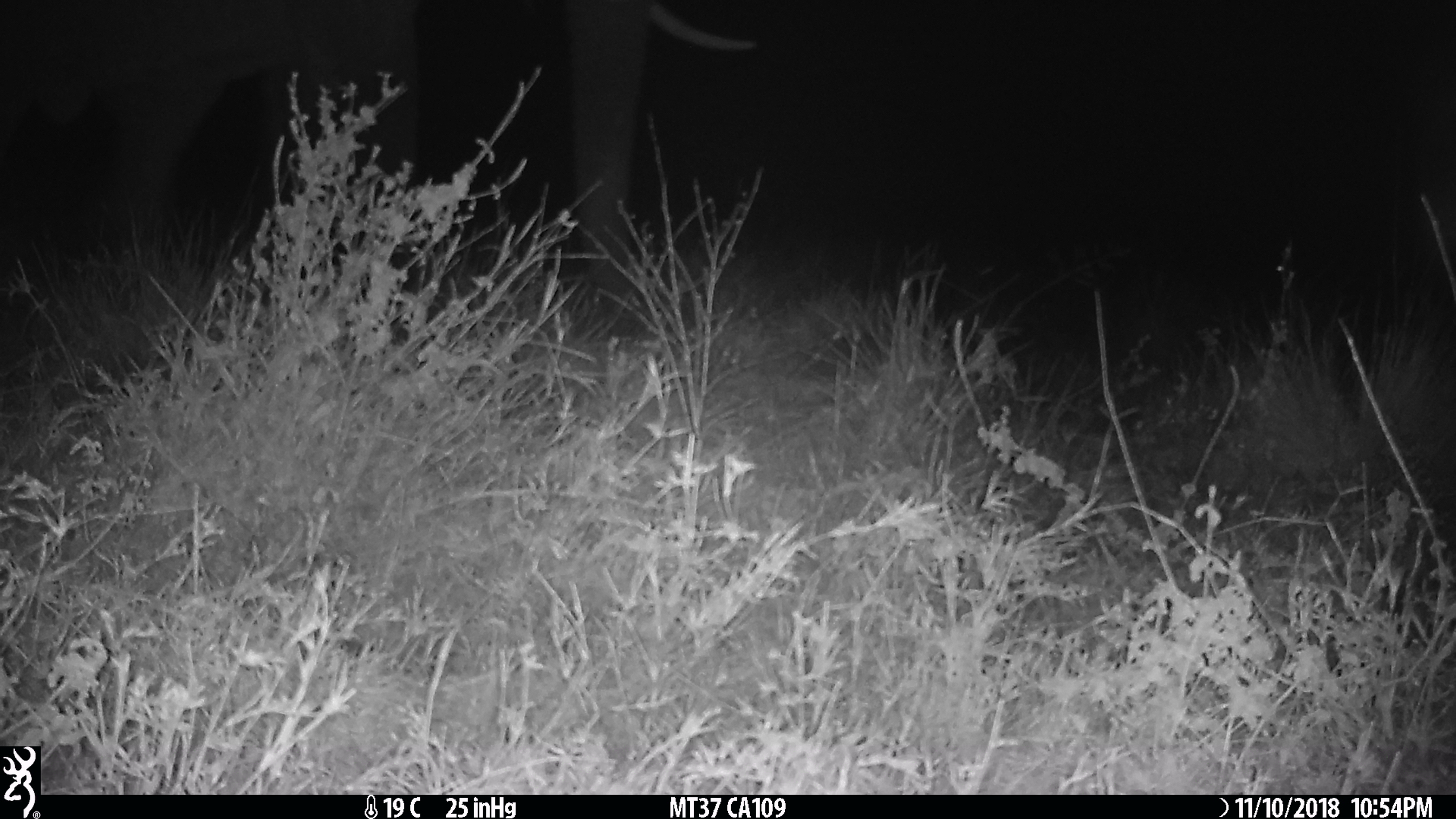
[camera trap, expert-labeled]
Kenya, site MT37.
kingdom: Animalia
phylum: Chordata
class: Mammalia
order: Proboscidea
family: Elephantidae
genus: Loxodonta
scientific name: Loxodonta africana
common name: elephant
Elephant (Loxodonta africana).